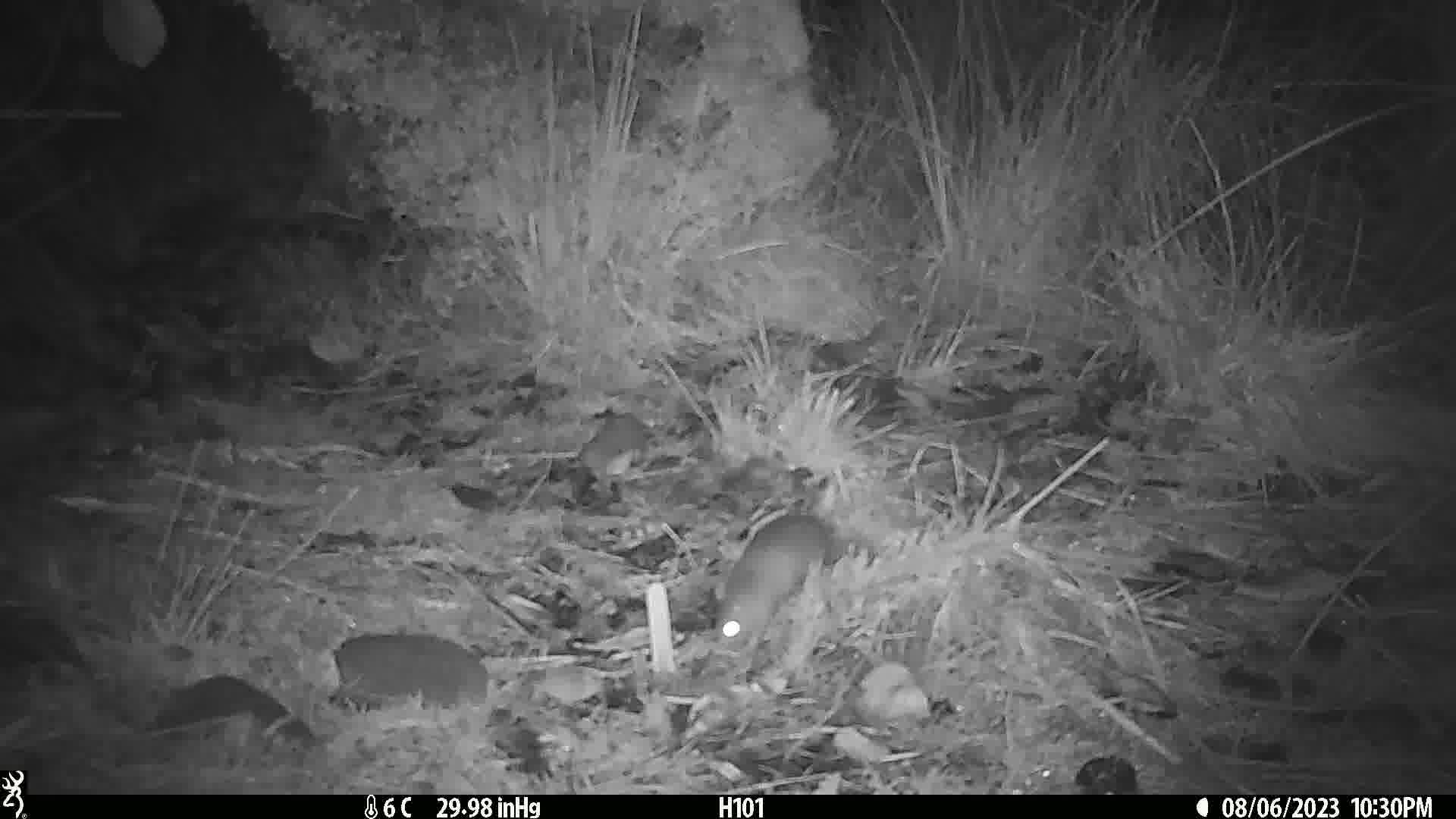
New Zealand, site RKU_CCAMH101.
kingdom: Animalia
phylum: Chordata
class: Mammalia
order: Rodentia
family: Muridae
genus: Rattus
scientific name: Rattus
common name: rat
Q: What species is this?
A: Rat (Rattus).